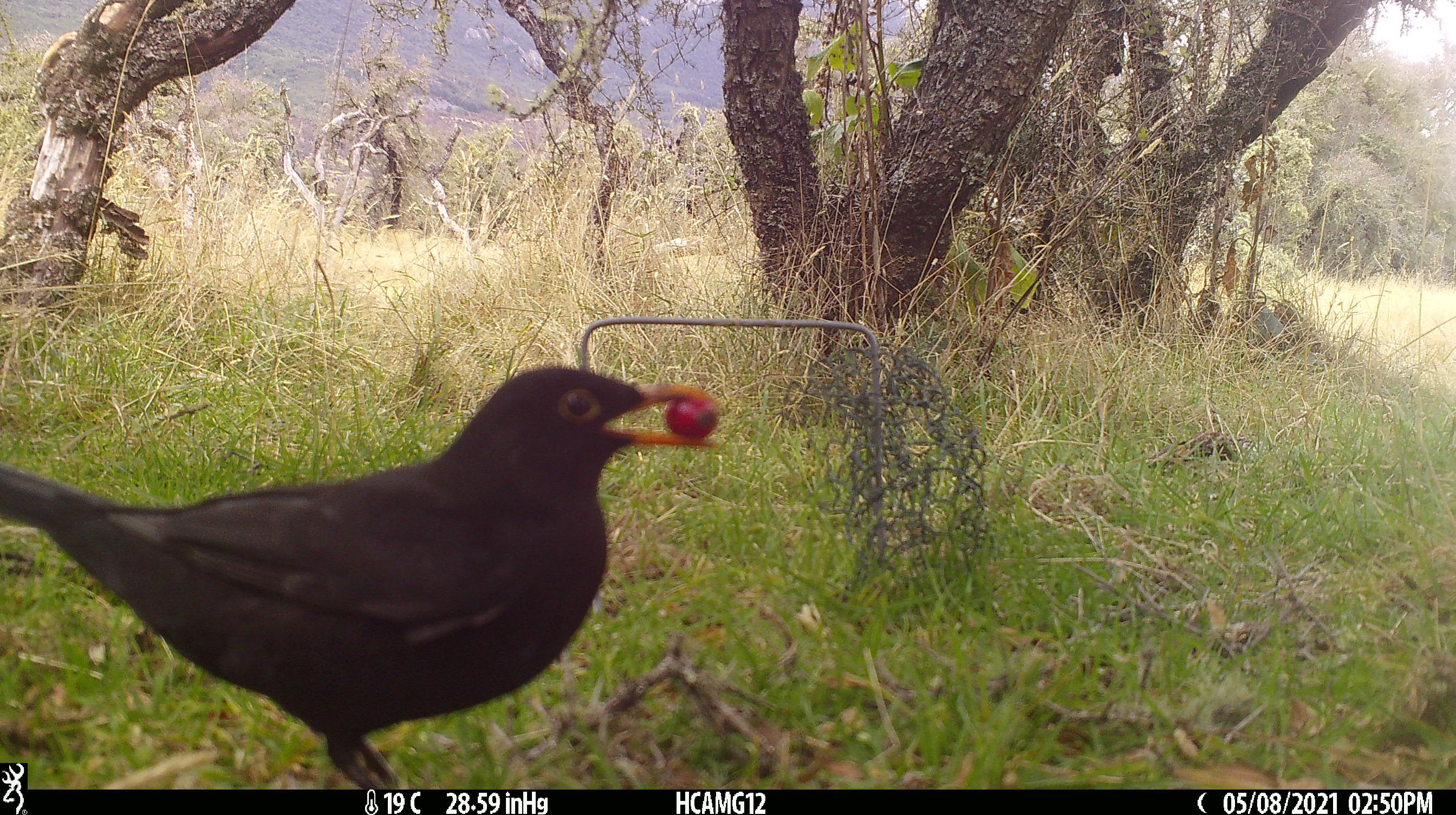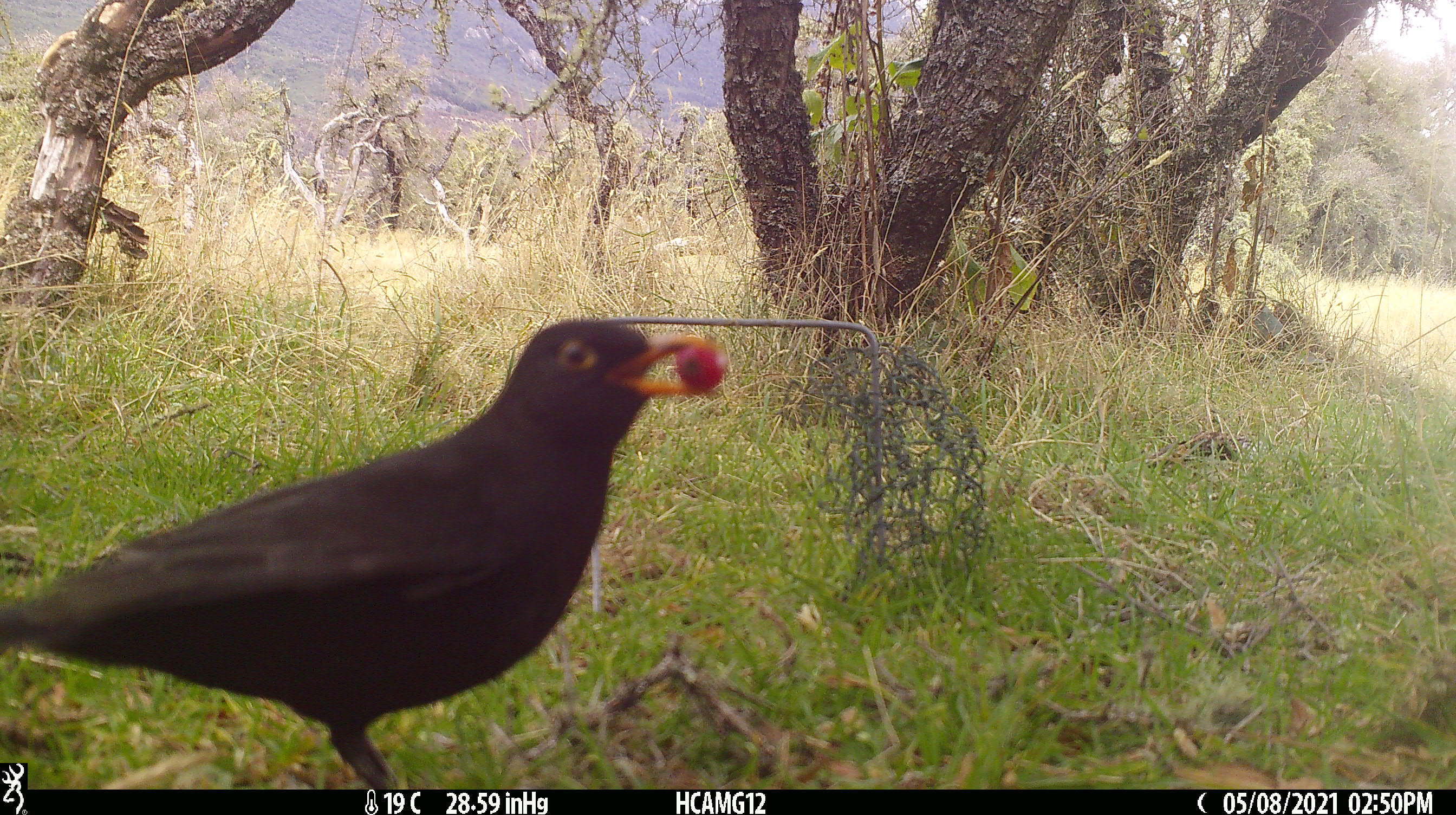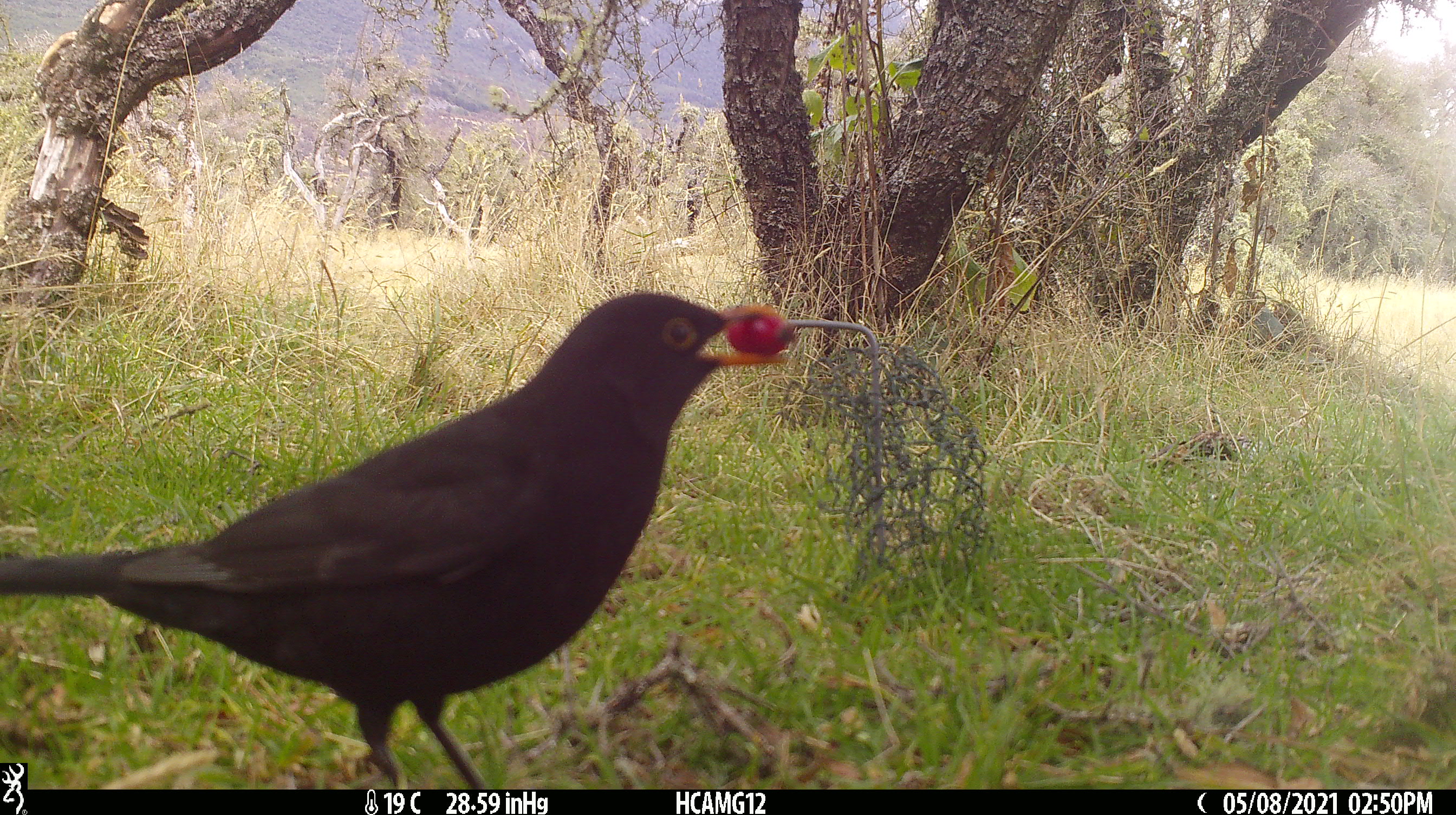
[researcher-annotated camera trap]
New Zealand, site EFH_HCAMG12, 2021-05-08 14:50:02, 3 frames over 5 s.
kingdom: Animalia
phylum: Chordata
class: Aves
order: Passeriformes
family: Turdidae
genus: Turdus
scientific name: Turdus merula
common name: eurasian blackbird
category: blackbird